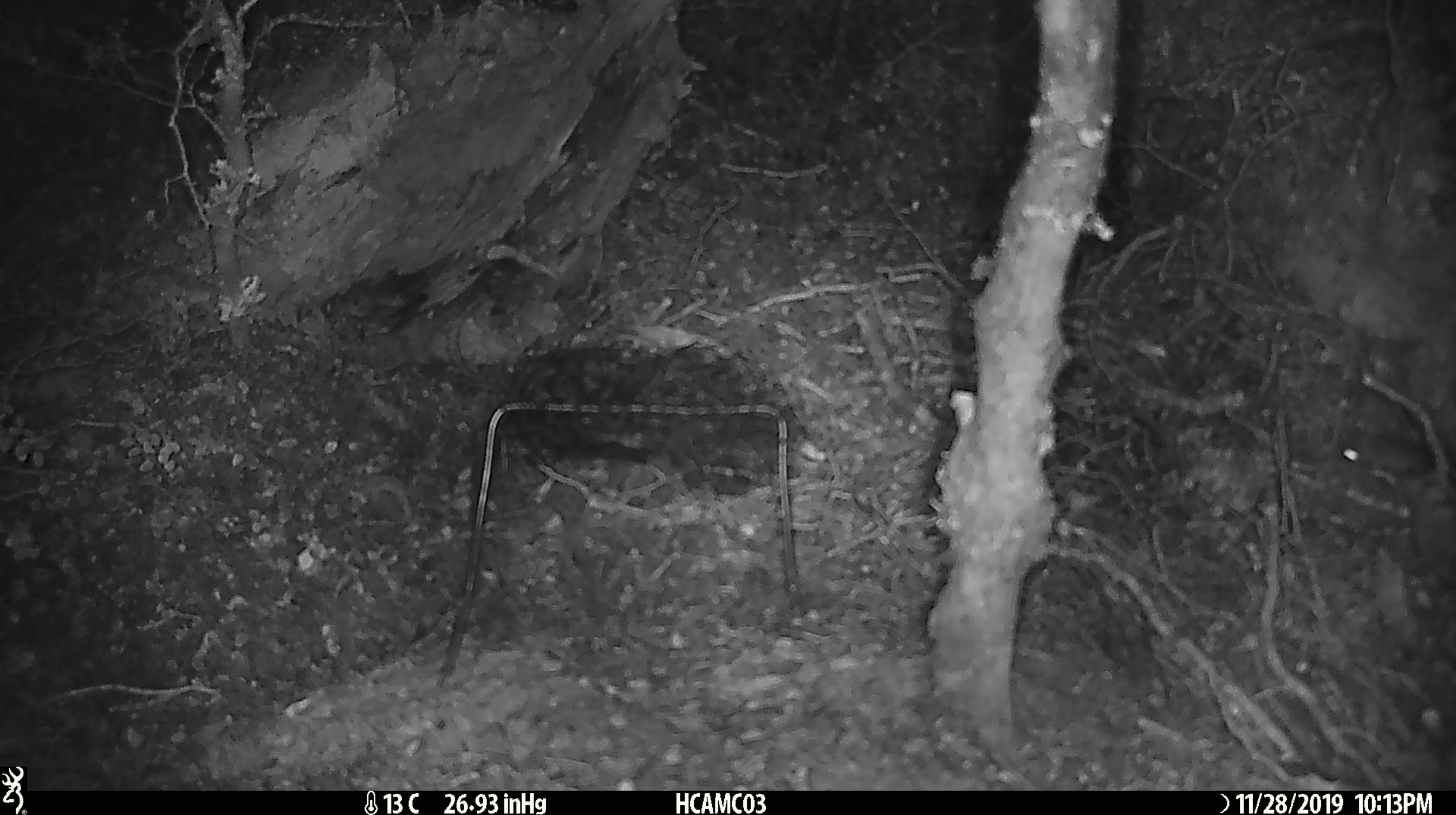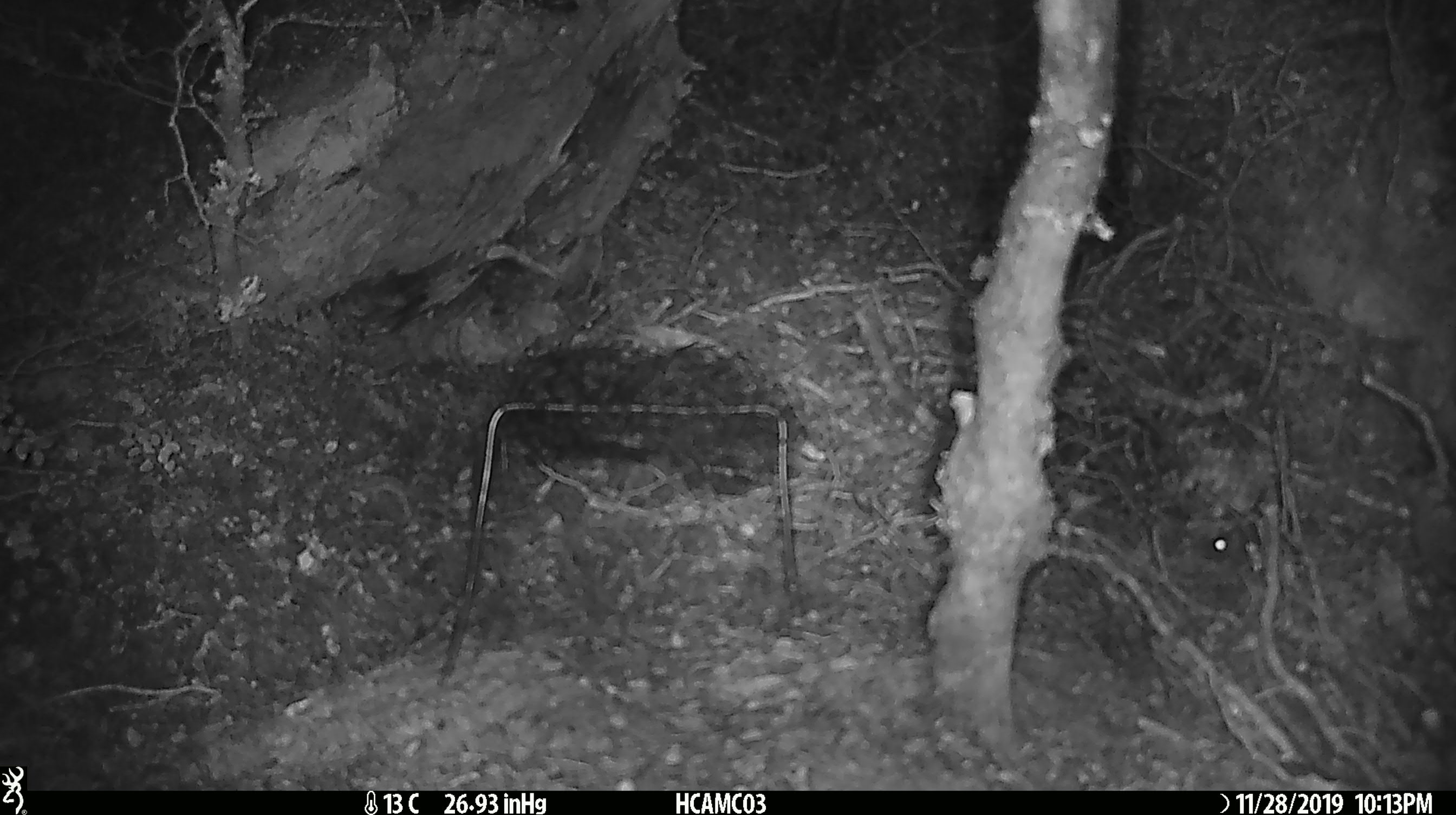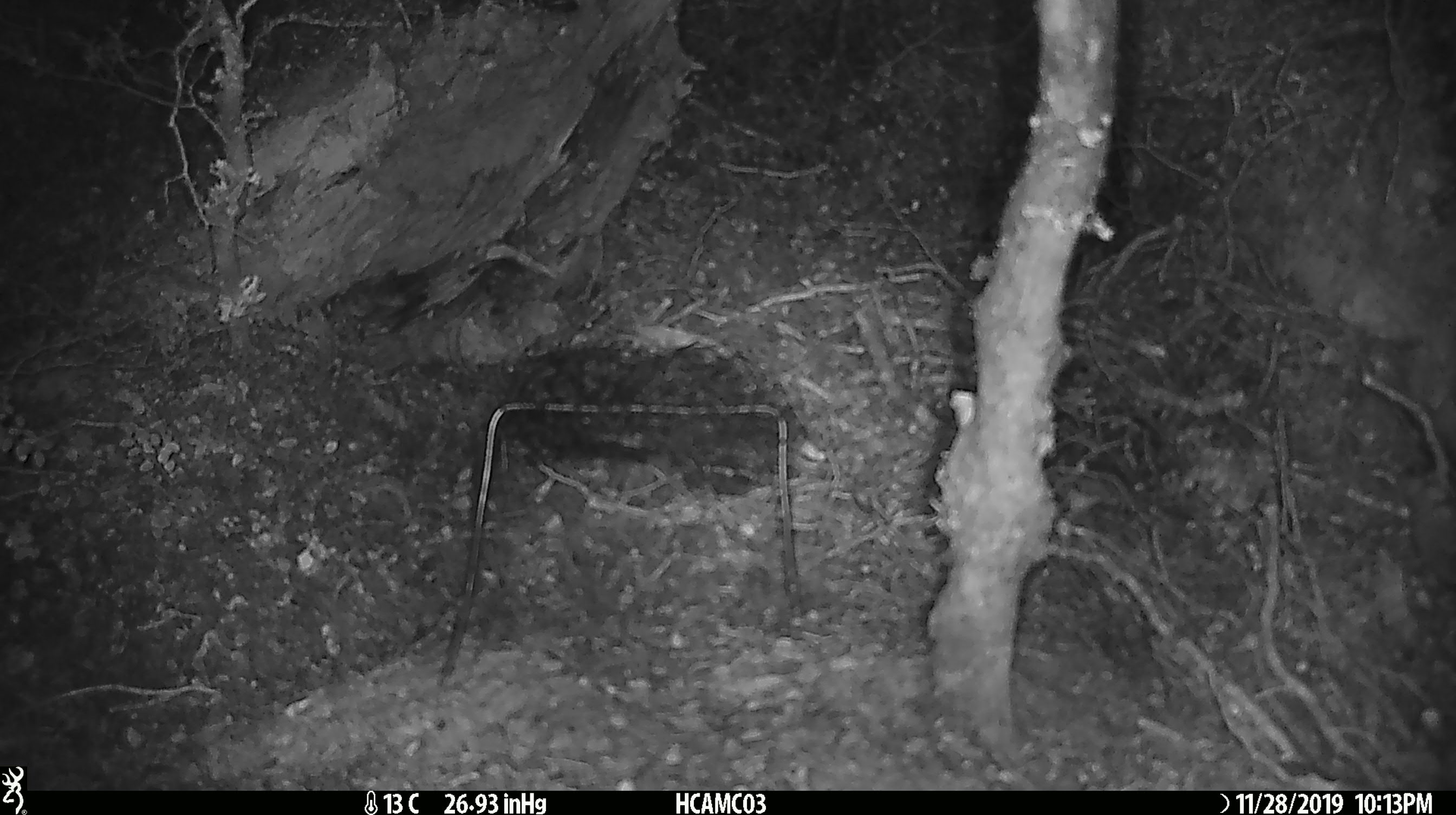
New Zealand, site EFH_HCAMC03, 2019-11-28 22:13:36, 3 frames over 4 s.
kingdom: Animalia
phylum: Chordata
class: Mammalia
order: Rodentia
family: Muridae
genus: Mus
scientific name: Mus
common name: mouse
Mouse (Mus).